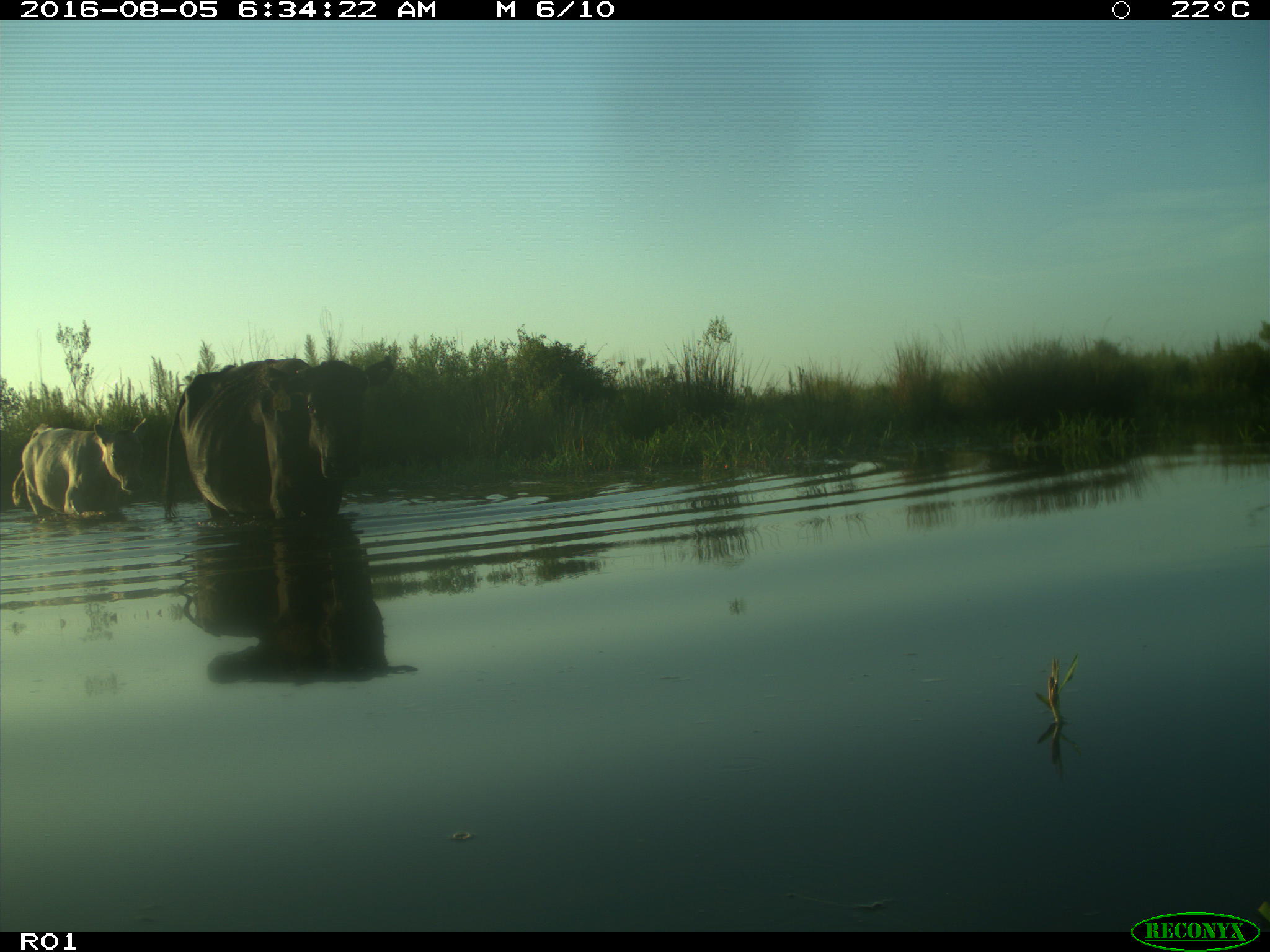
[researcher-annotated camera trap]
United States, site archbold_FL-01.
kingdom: Animalia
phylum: Chordata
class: Mammalia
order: Artiodactyla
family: Bovidae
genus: Bos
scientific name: Bos taurus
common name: domestic cow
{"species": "Bos taurus (domestic cow)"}